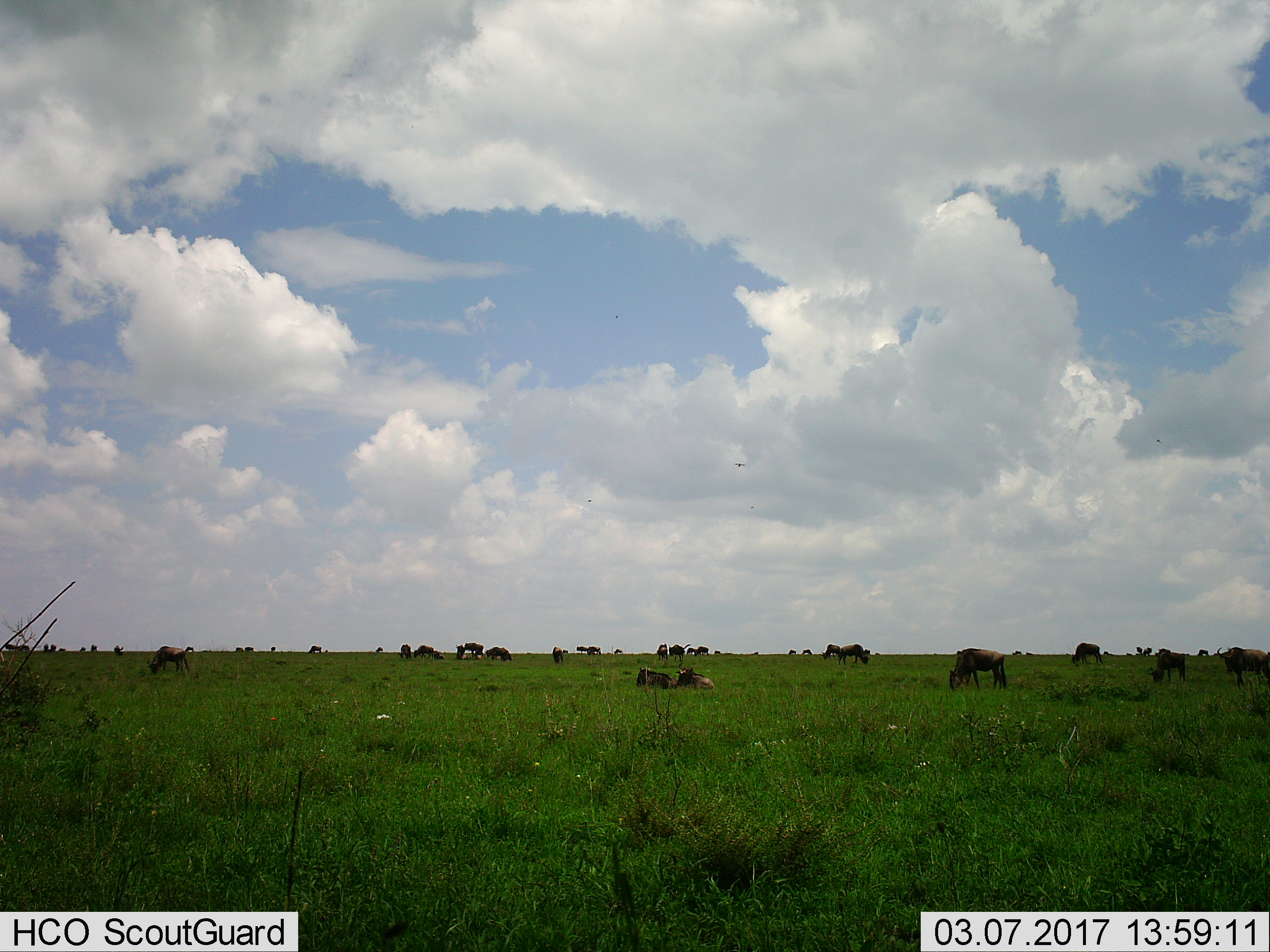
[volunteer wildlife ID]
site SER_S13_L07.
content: unidentified animal